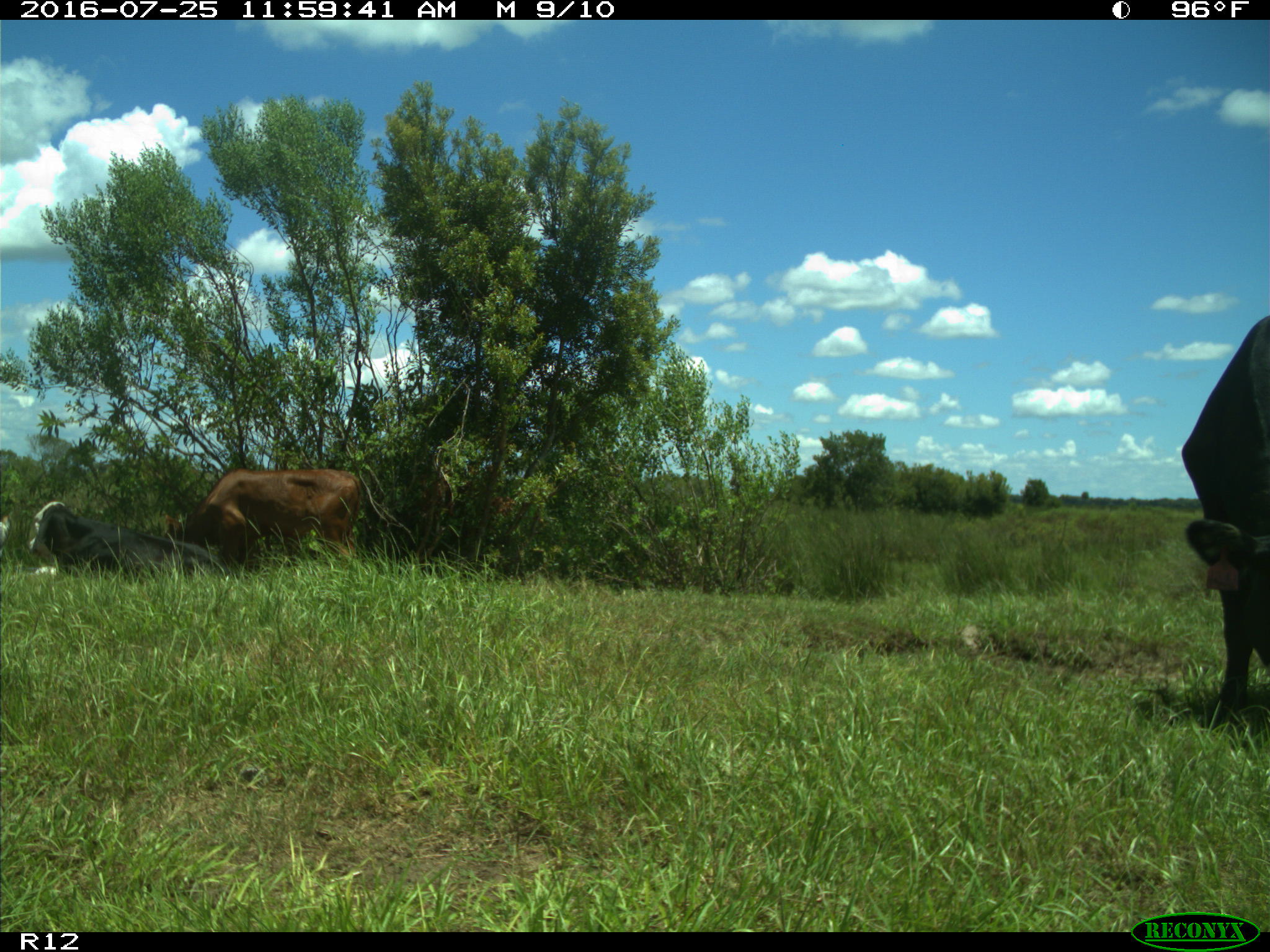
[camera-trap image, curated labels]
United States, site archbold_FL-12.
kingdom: Animalia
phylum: Chordata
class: Mammalia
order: Artiodactyla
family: Bovidae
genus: Bos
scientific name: Bos taurus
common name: domestic cow